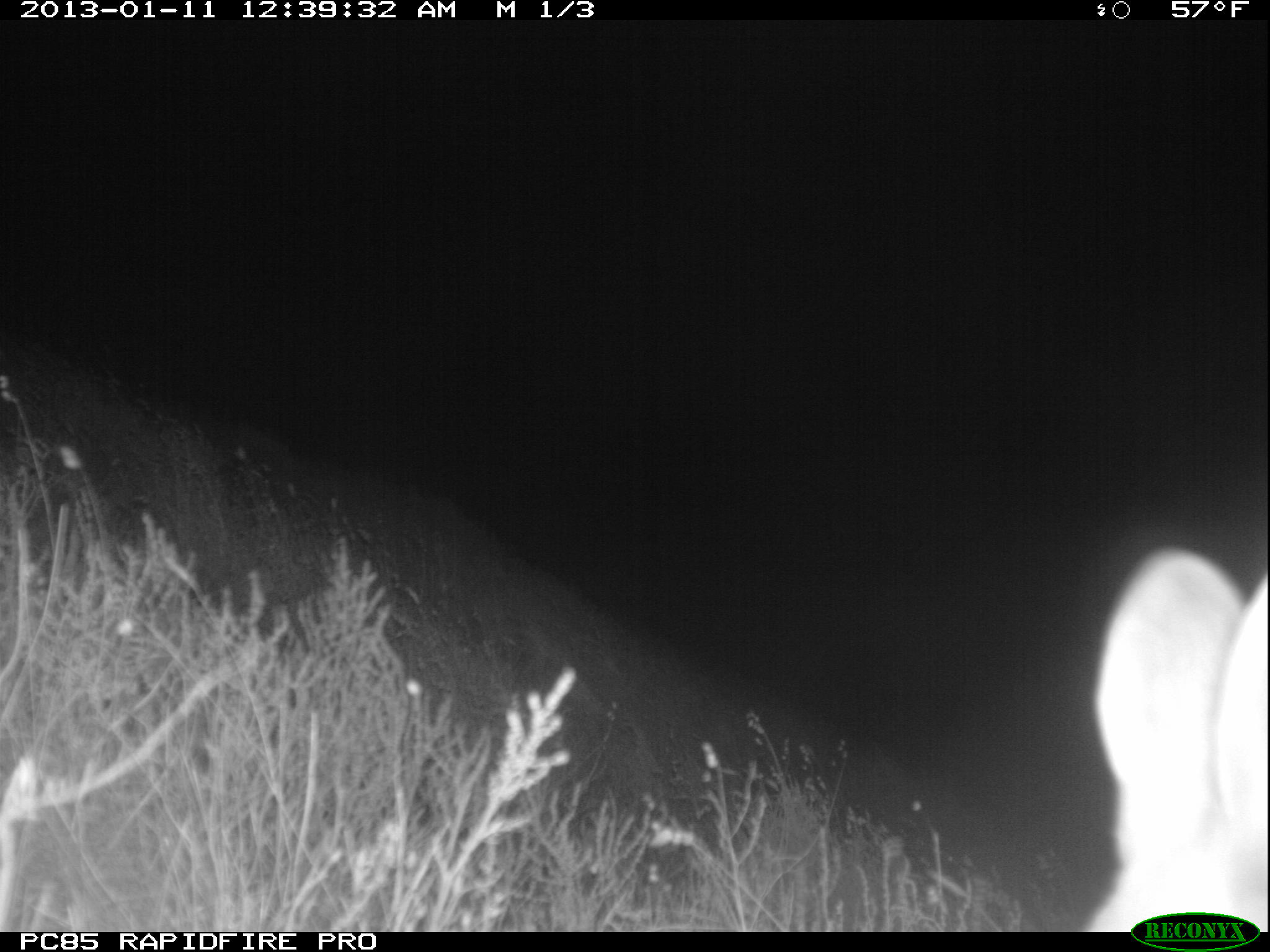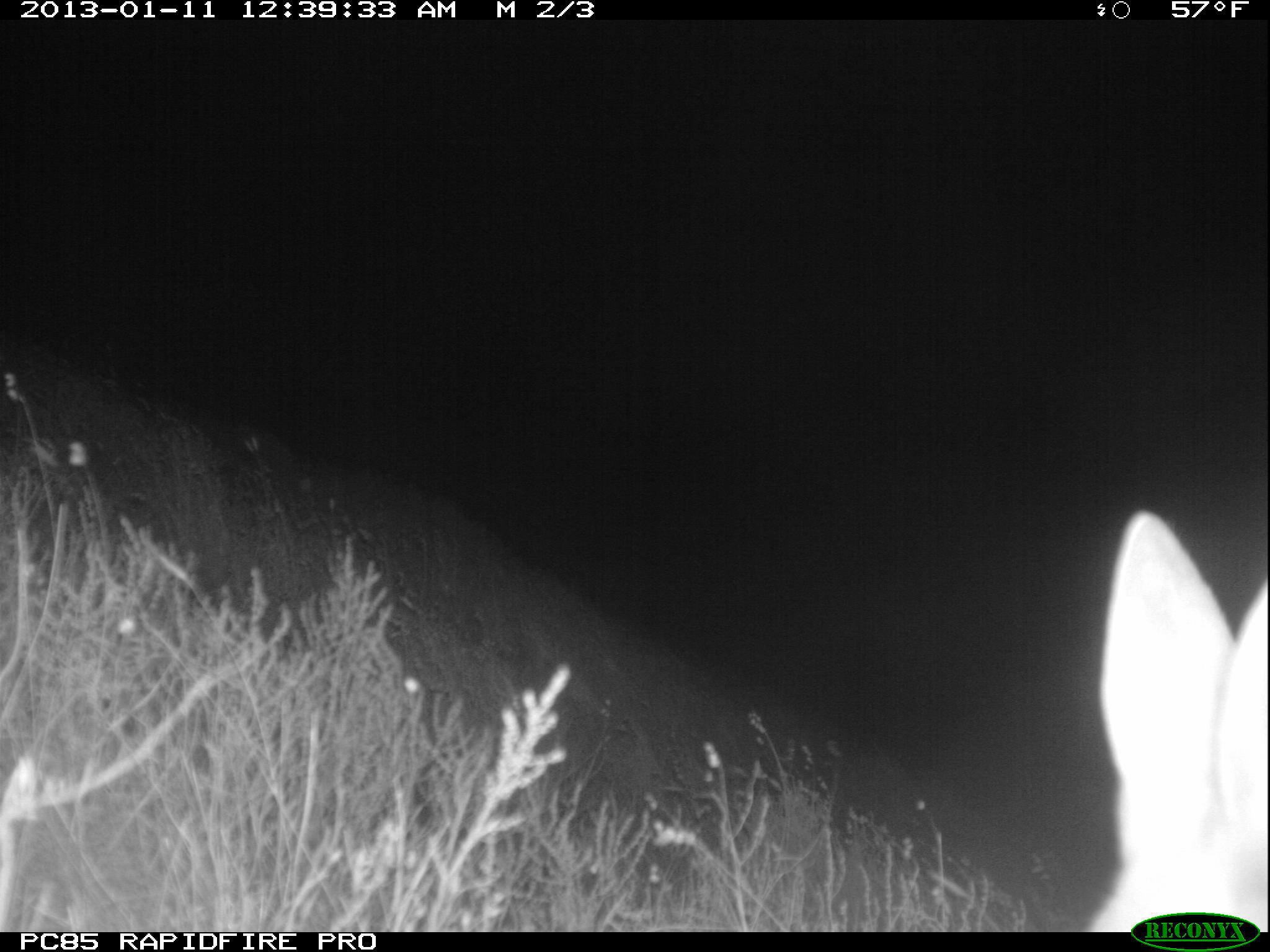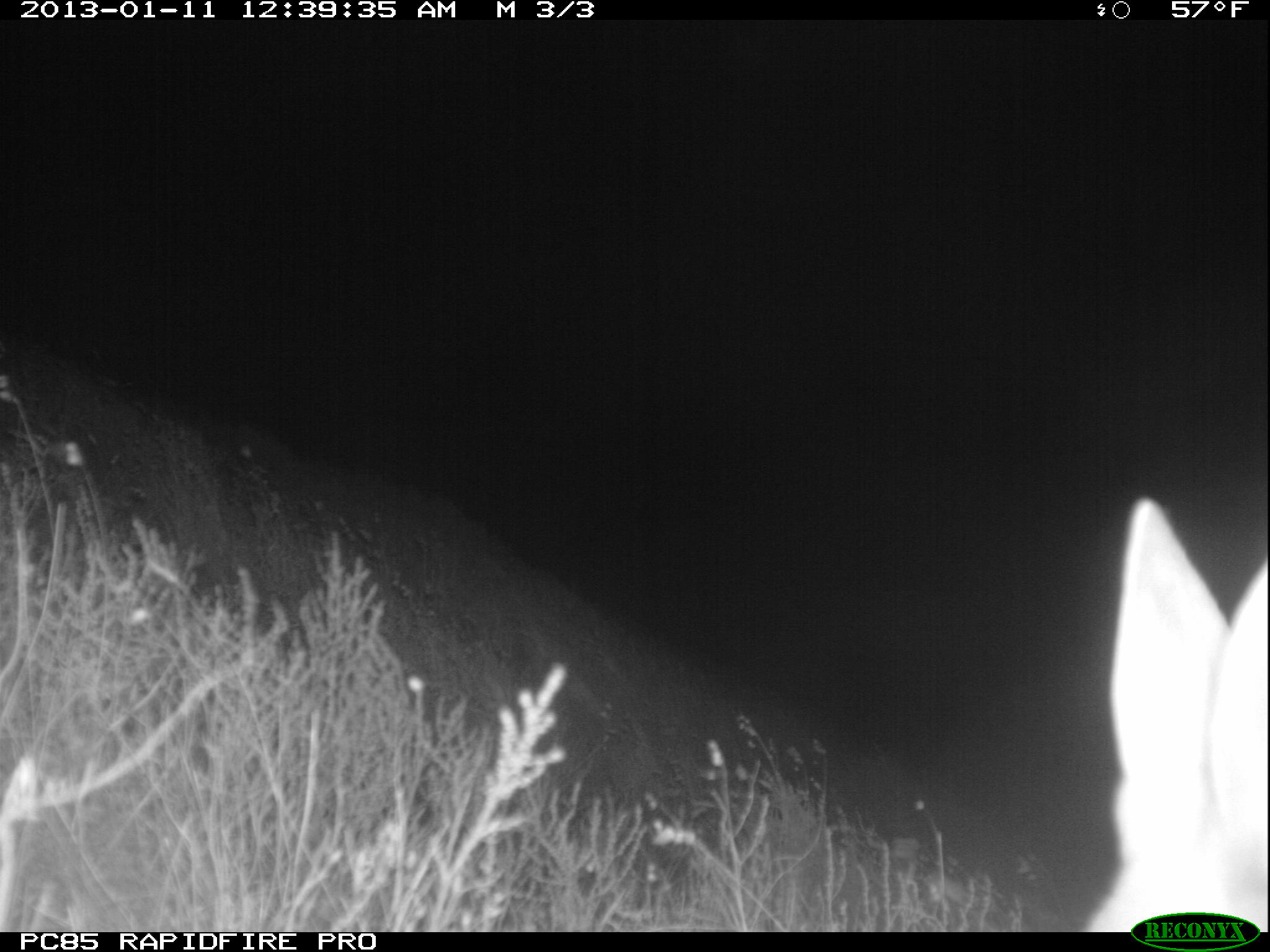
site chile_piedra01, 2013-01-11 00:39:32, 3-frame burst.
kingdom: Animalia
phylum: Chordata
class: Mammalia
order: Lagomorpha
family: Leporidae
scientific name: Leporidae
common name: rabbits and hares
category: rabbit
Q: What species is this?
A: Rabbit (rabbits and hares) (Leporidae).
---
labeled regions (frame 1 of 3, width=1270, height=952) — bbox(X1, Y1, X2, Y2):
rabbit: bbox(1077, 541, 1270, 938)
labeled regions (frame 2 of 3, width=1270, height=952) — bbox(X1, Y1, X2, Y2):
rabbit: bbox(1081, 512, 1270, 937)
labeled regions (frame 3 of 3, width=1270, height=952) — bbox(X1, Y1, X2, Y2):
rabbit: bbox(1086, 508, 1270, 936)